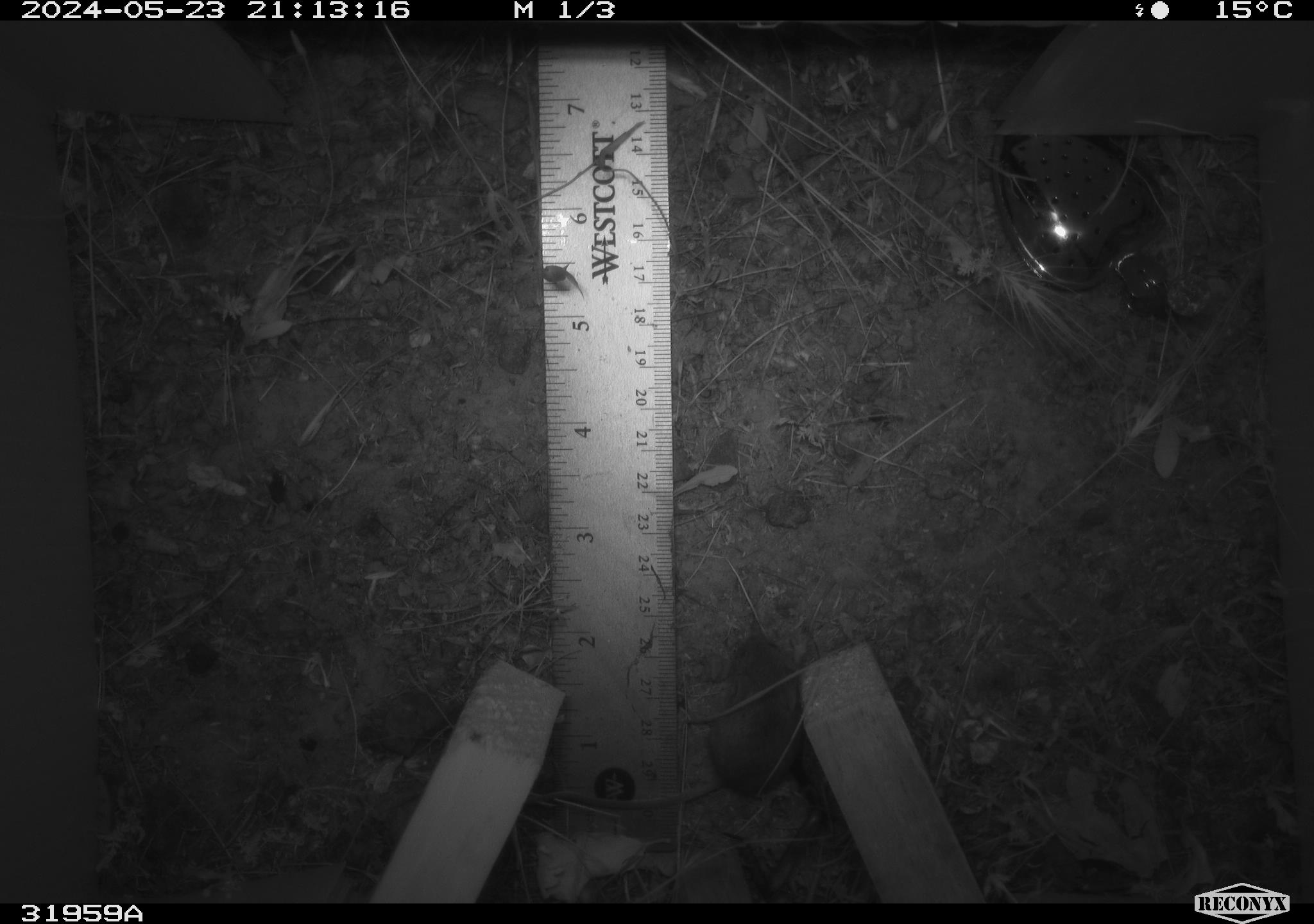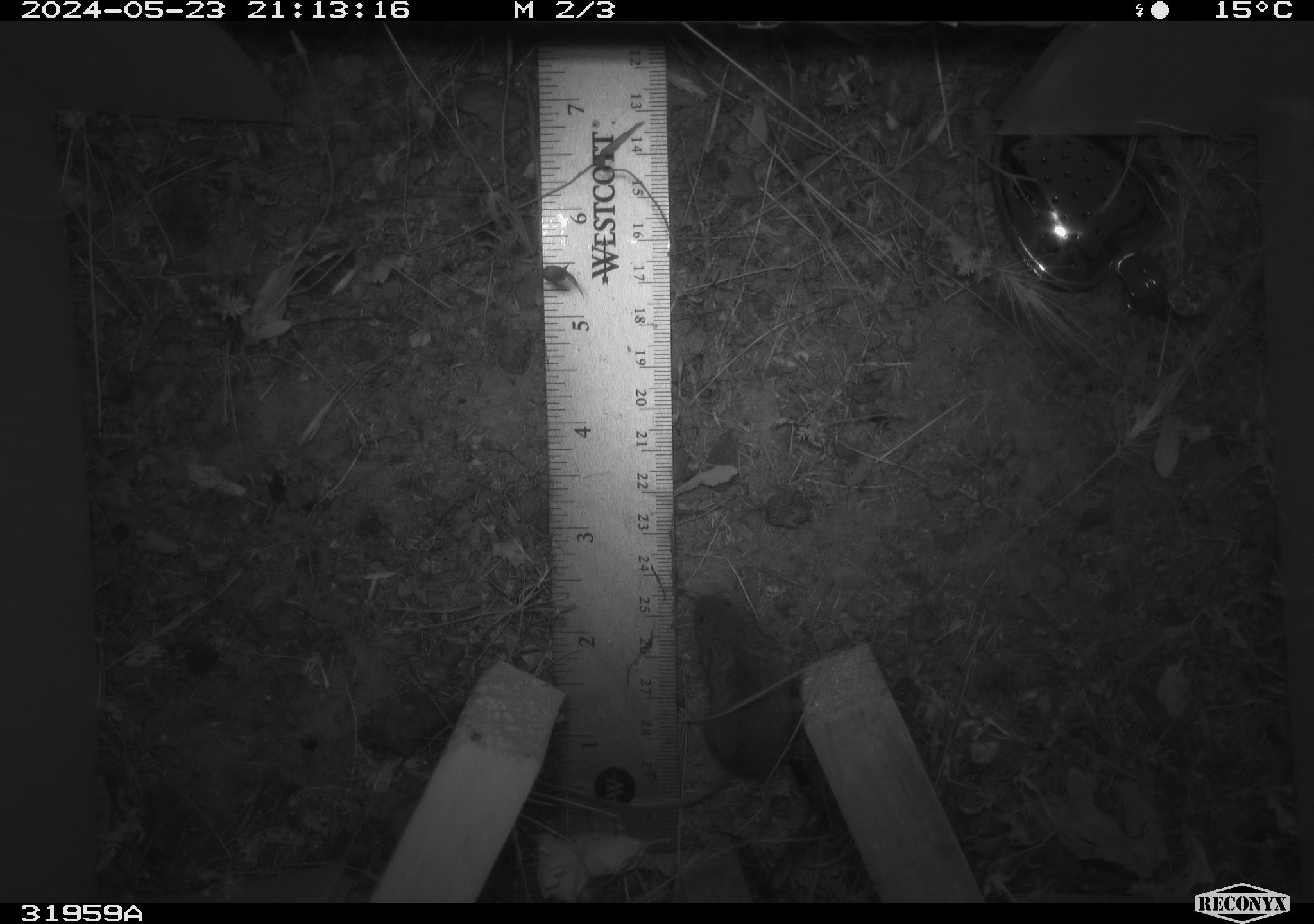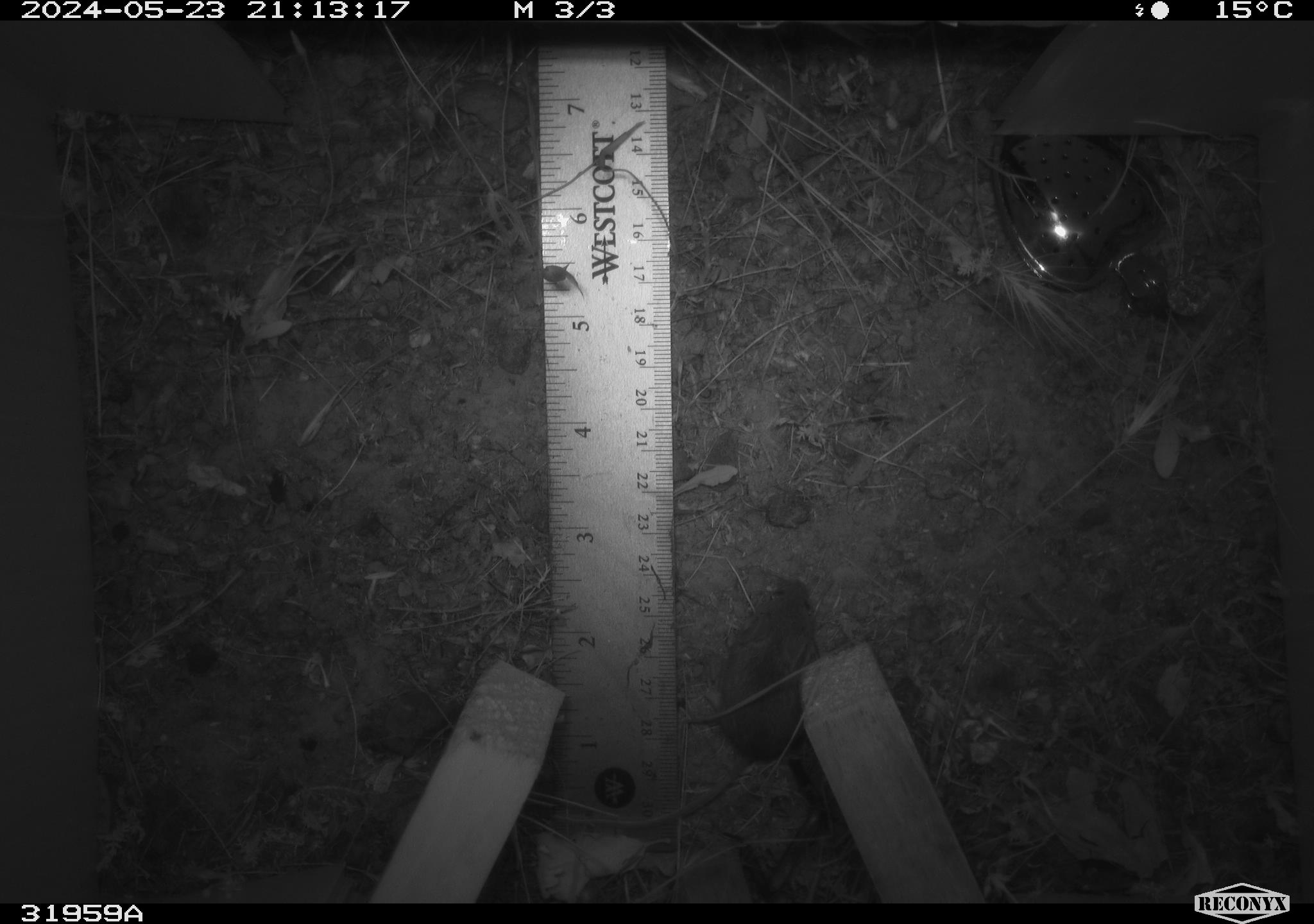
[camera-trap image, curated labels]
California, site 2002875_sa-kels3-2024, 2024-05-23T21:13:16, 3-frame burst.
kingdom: Animalia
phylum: Chordata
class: Mammalia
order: Rodentia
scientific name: Rodentia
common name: rodent